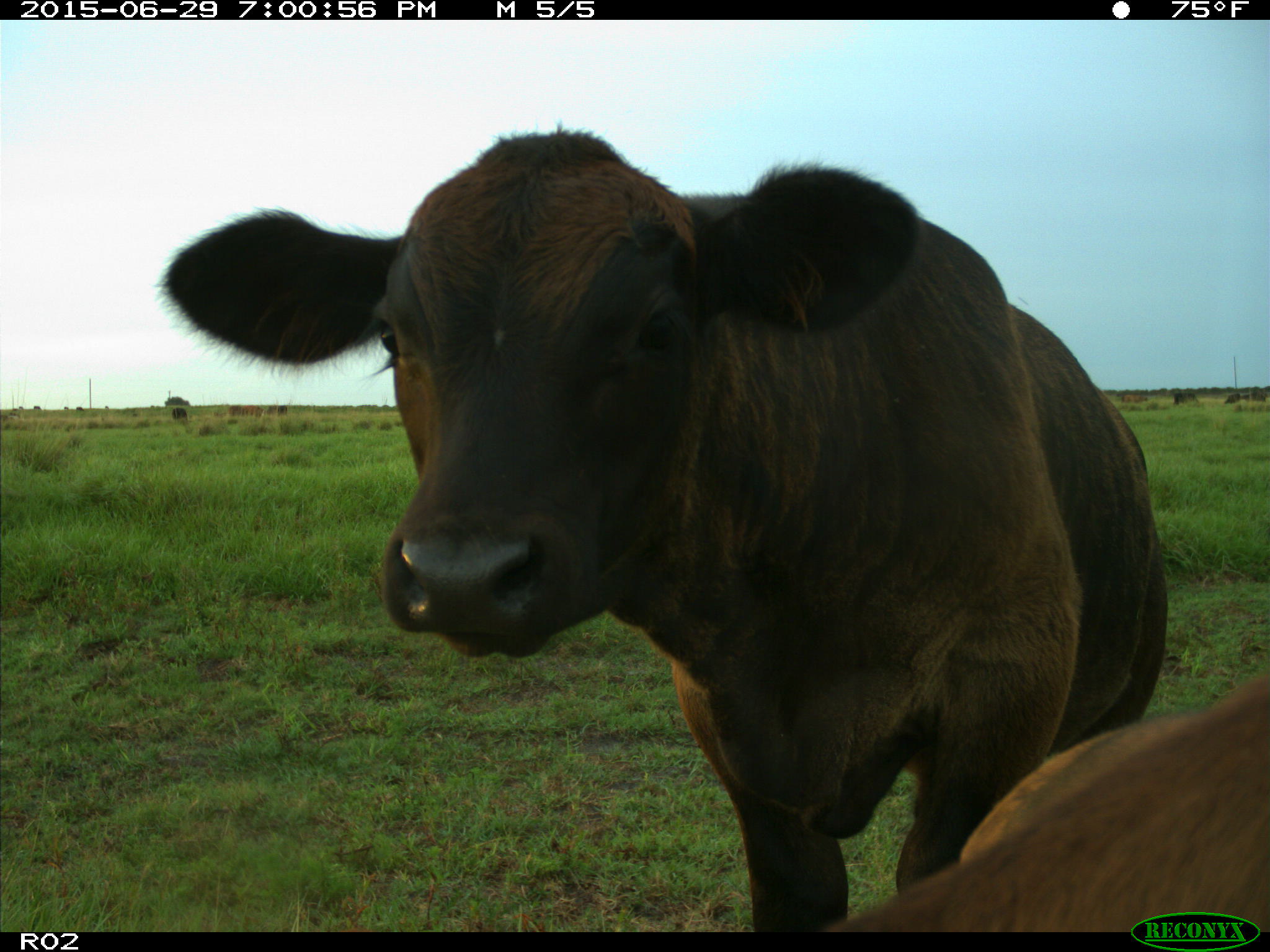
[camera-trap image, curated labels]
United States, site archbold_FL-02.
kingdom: Animalia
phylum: Chordata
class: Mammalia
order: Artiodactyla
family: Bovidae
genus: Bos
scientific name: Bos taurus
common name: domestic cow